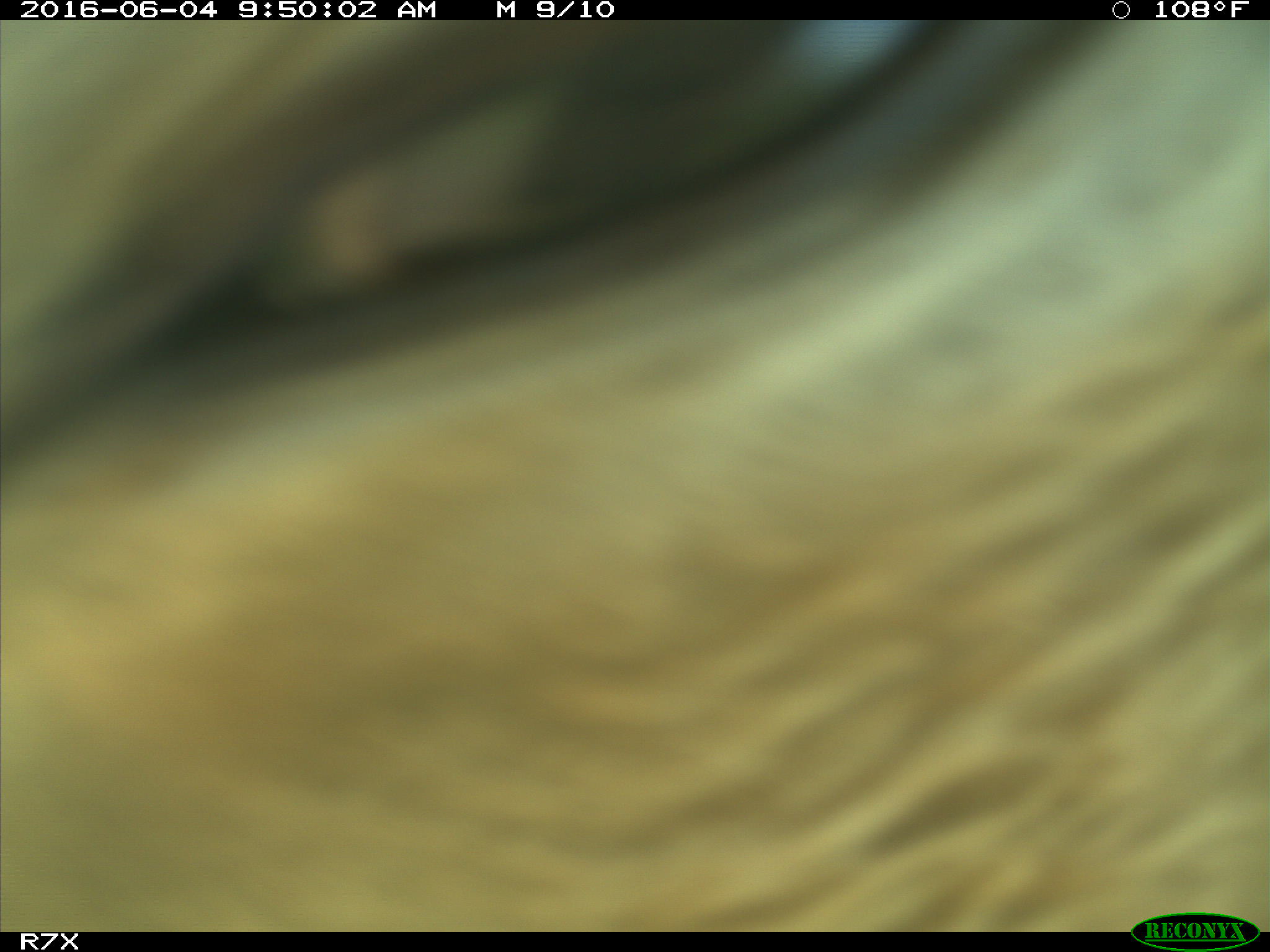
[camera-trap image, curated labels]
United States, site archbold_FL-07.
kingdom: Animalia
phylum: Chordata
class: Mammalia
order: Artiodactyla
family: Bovidae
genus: Bos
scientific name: Bos taurus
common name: domestic cow